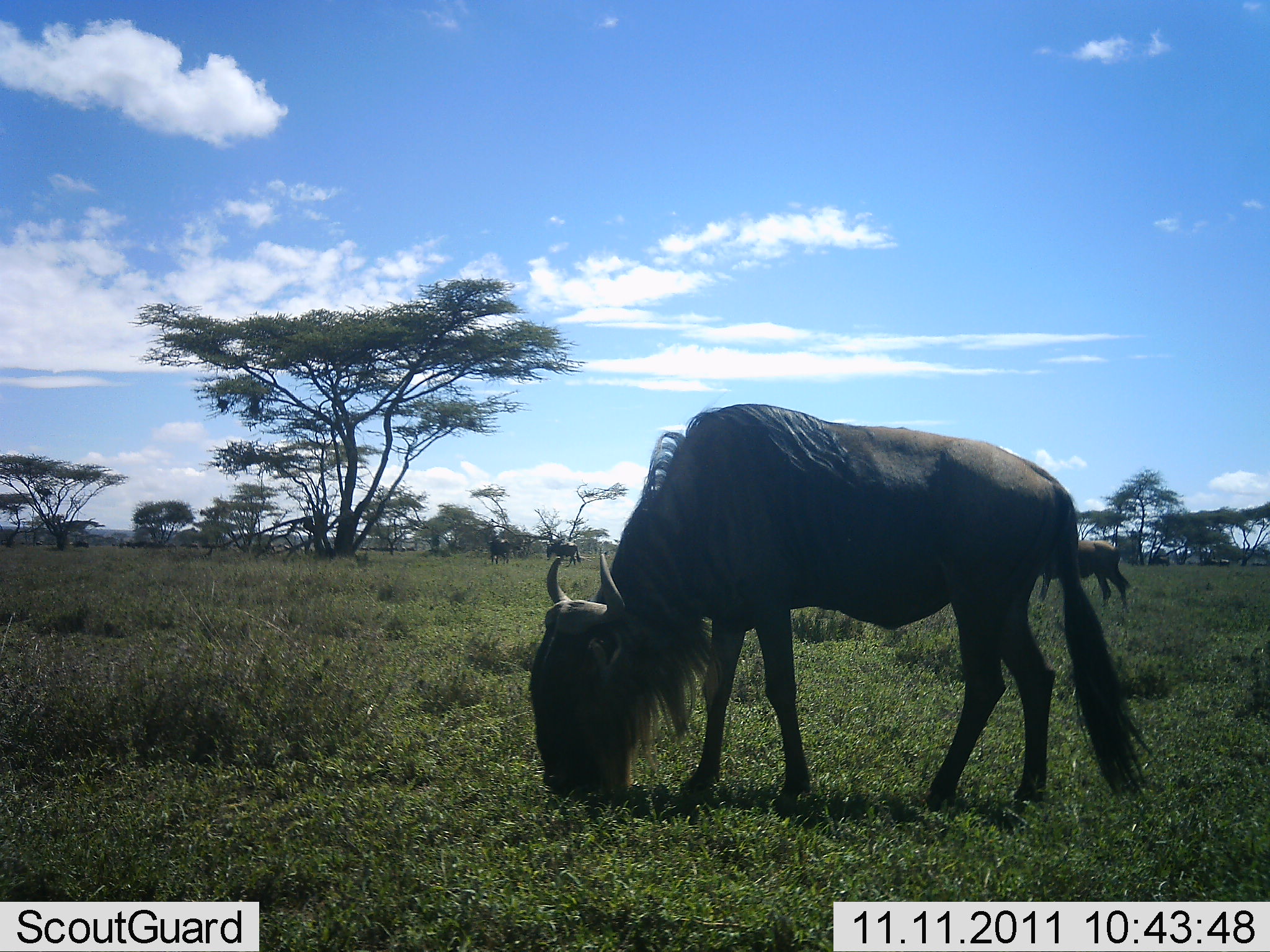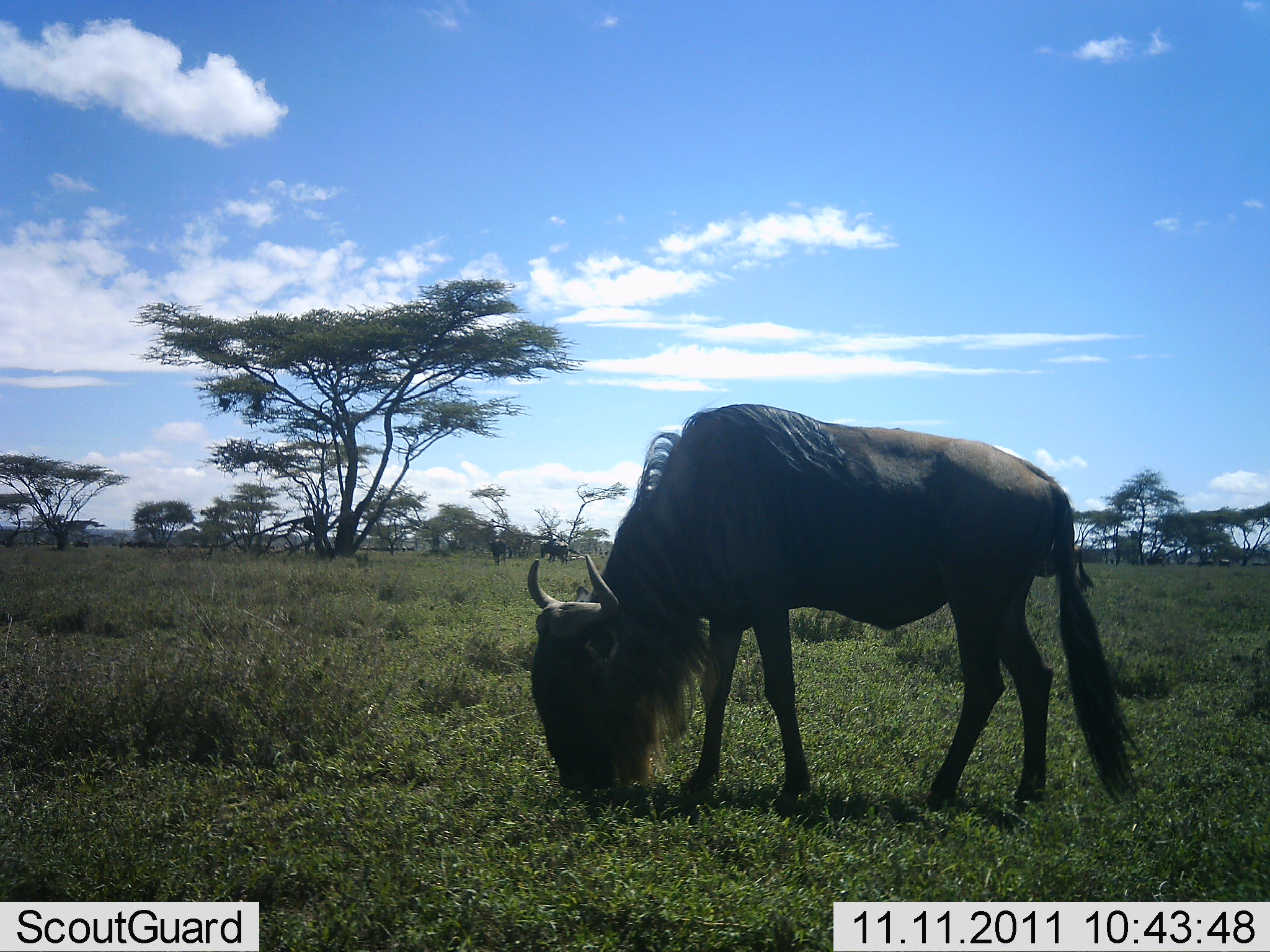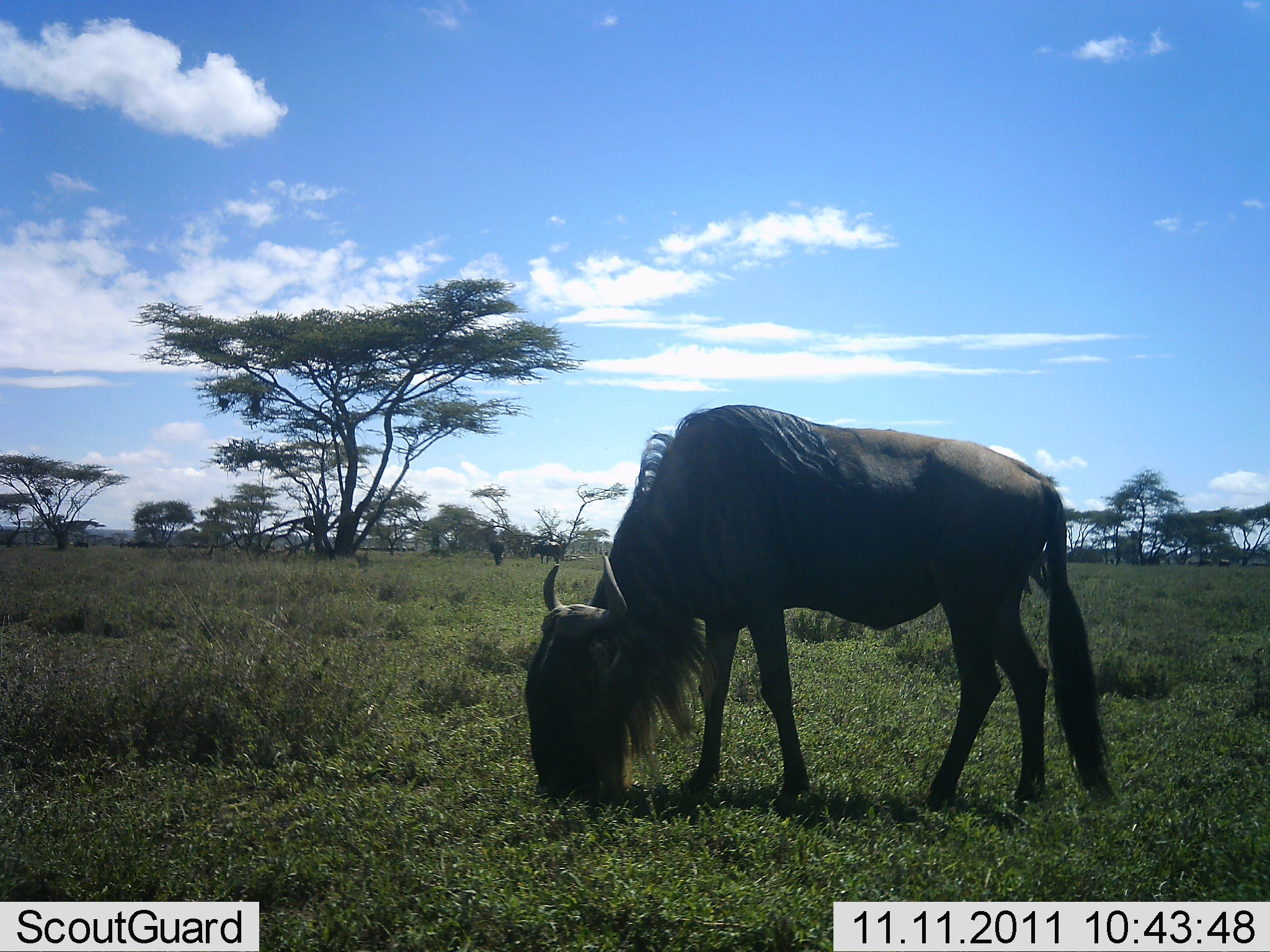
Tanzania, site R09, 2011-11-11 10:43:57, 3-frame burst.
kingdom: Animalia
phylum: Chordata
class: Mammalia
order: Artiodactyla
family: Bovidae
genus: Connochaetes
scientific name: Connochaetes taurinus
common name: blue wildebeest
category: wildebeest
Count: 1.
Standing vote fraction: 27%.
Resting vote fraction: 0%.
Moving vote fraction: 36%.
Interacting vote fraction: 0%.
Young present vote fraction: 0%.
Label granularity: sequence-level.